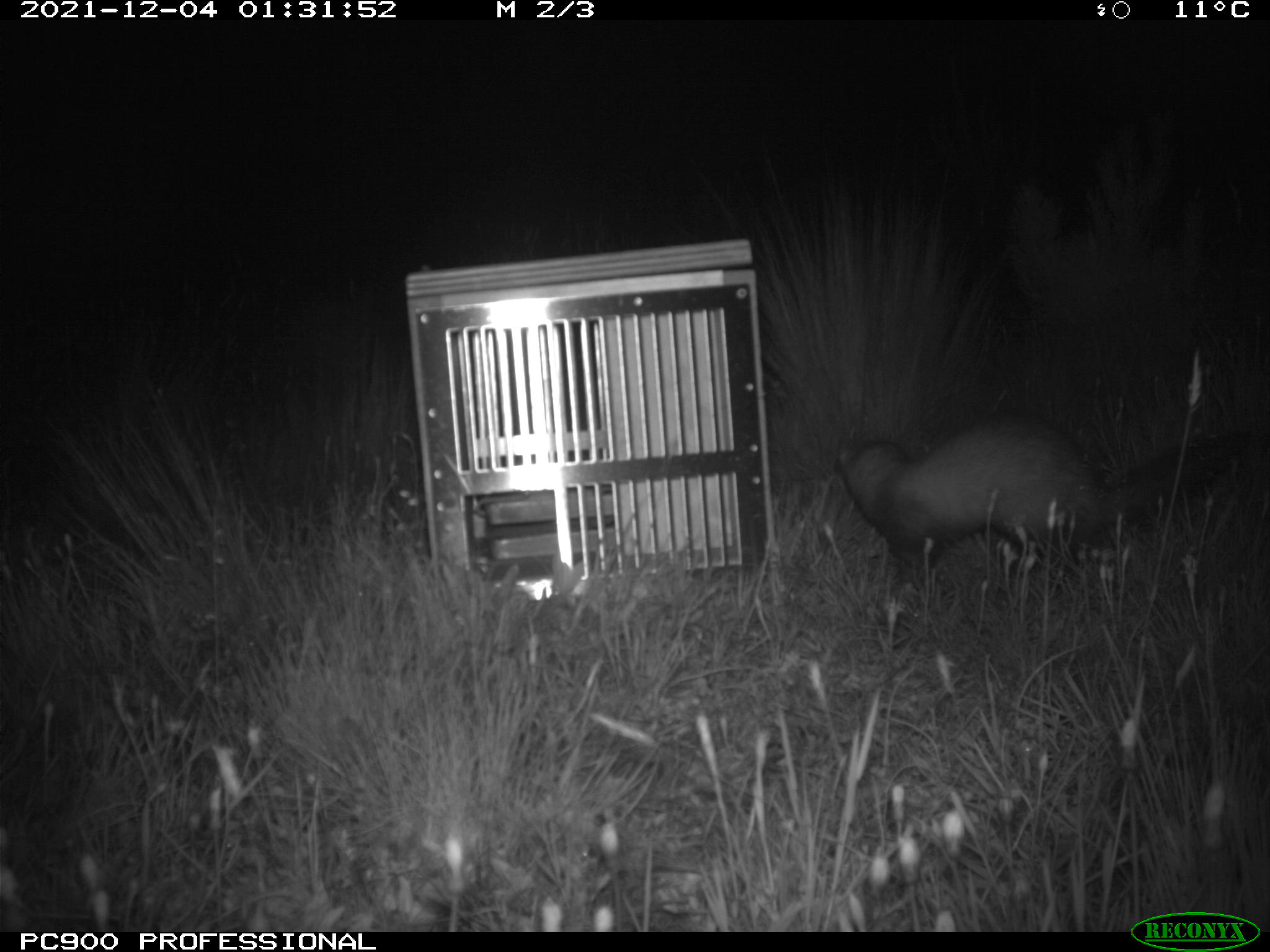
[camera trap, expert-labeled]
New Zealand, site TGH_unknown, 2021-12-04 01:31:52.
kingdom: Animalia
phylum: Chordata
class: Mammalia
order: Carnivora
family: Mustelidae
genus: Mustela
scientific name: Mustela furo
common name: ferret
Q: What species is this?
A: Ferret (Mustela furo).